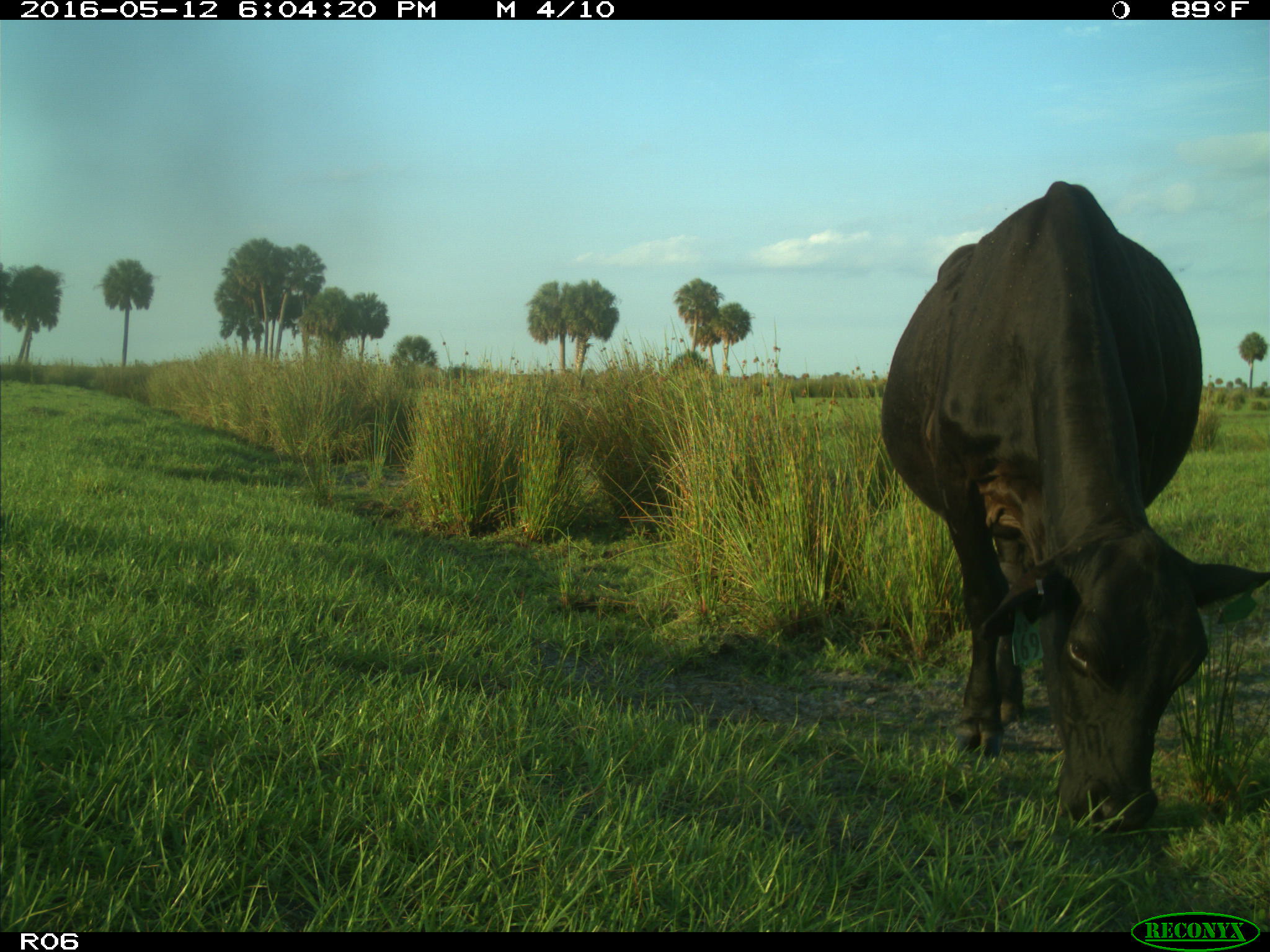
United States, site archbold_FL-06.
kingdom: Animalia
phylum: Chordata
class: Mammalia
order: Artiodactyla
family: Bovidae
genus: Bos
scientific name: Bos taurus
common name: domestic cow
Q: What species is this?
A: Bos taurus (domestic cow).